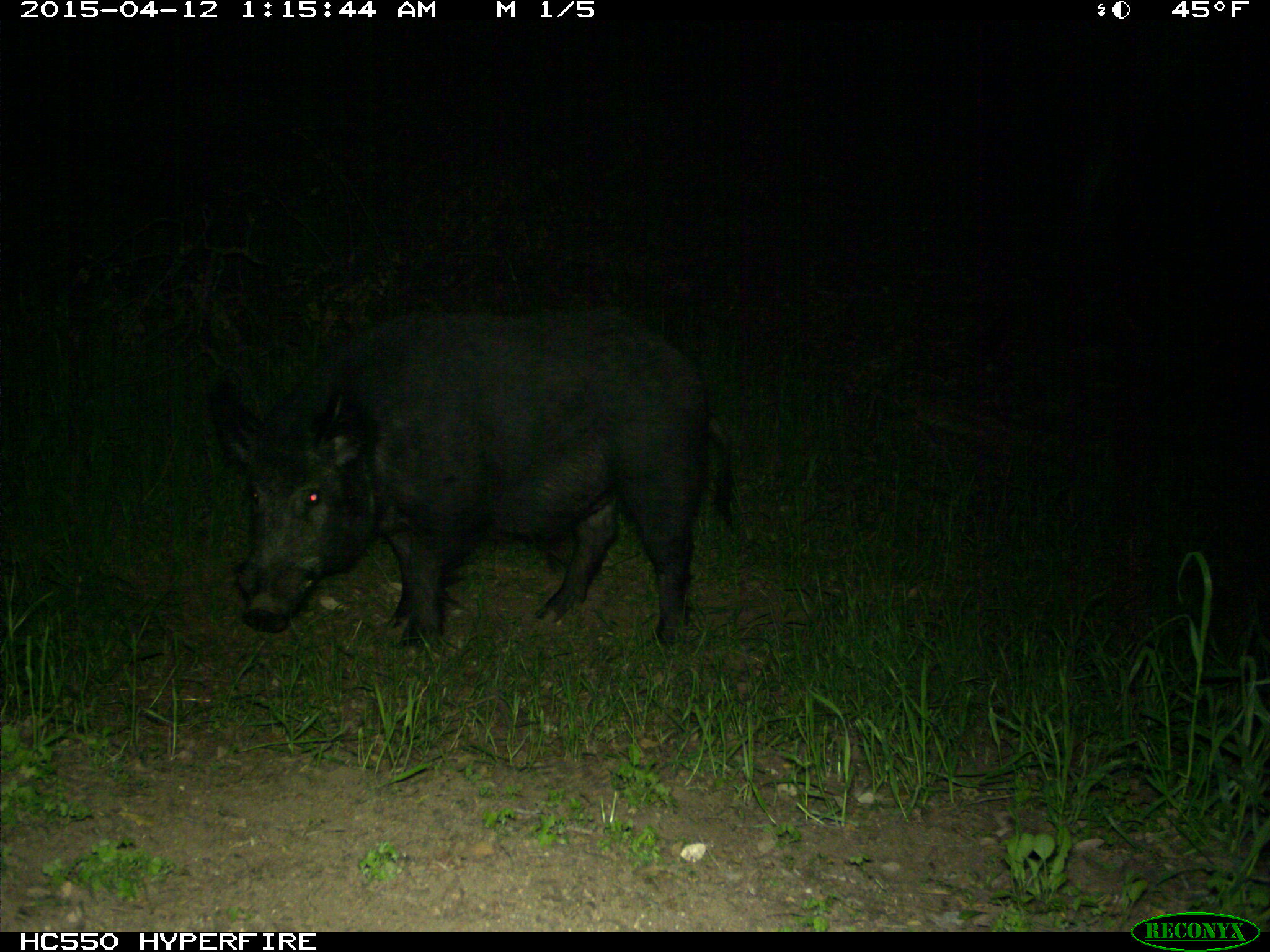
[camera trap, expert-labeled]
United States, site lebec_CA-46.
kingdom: Animalia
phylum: Chordata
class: Mammalia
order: Artiodactyla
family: Suidae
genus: Sus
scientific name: Sus scrofa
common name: wild boar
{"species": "Sus scrofa (wild boar)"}